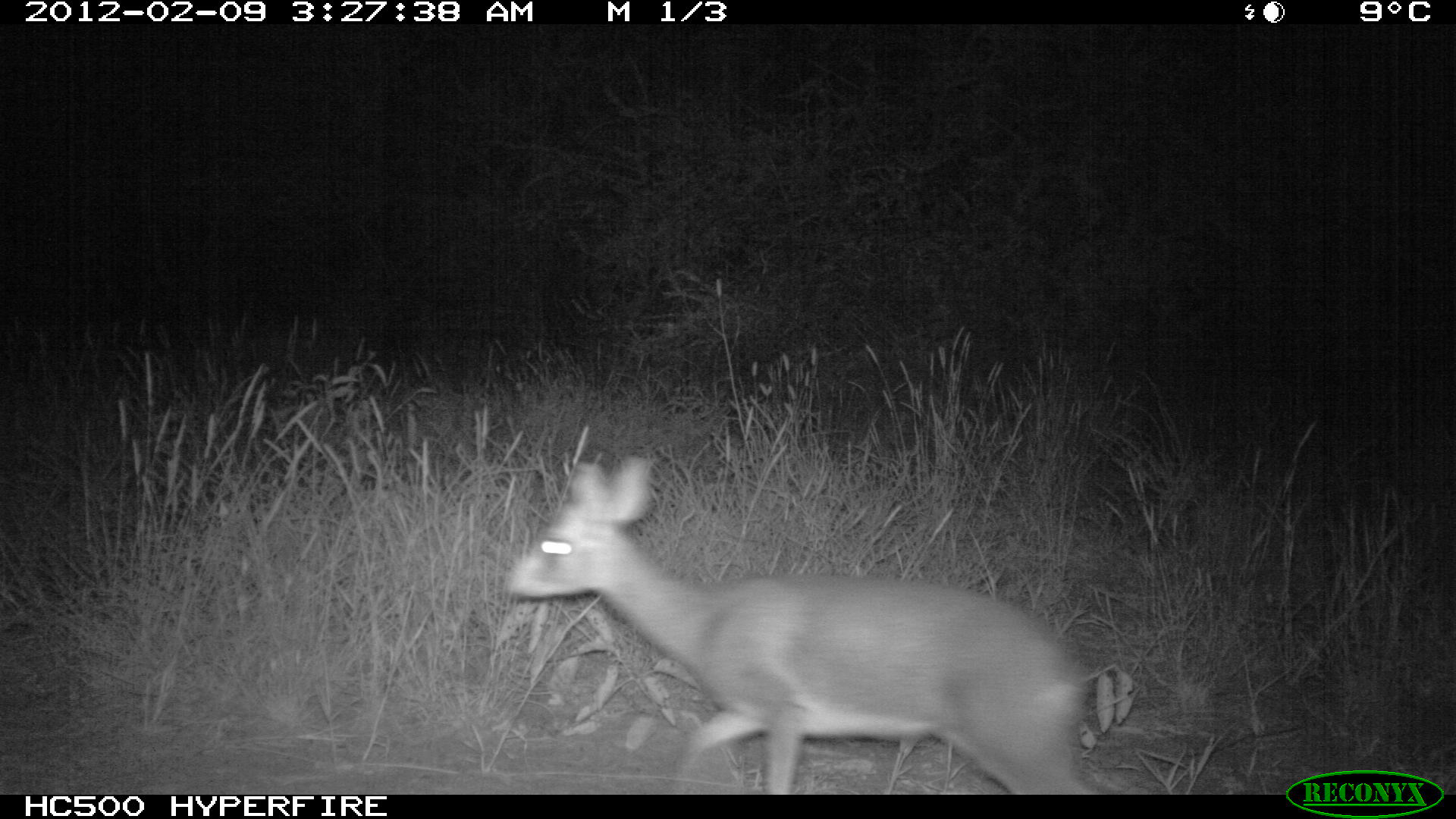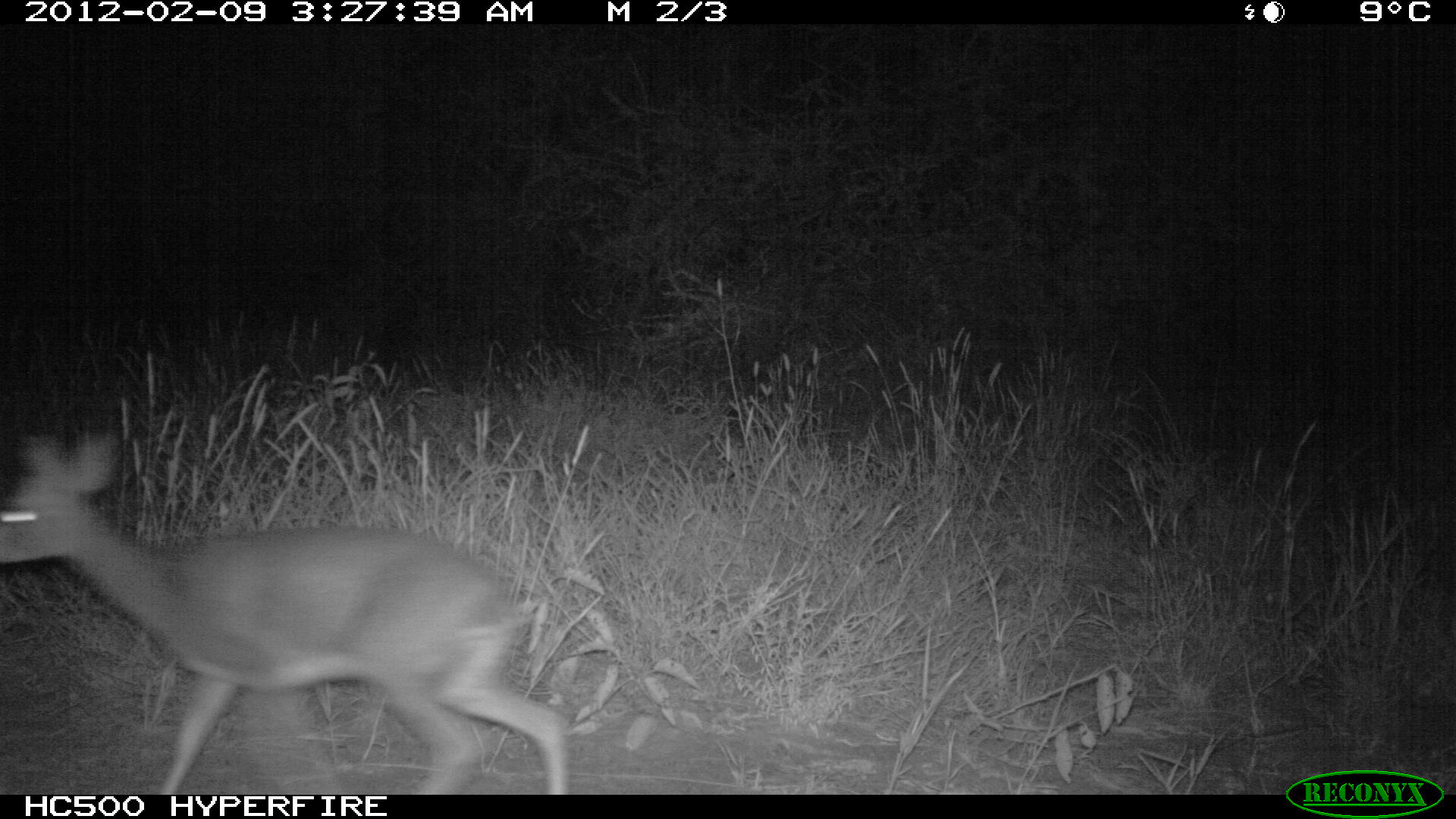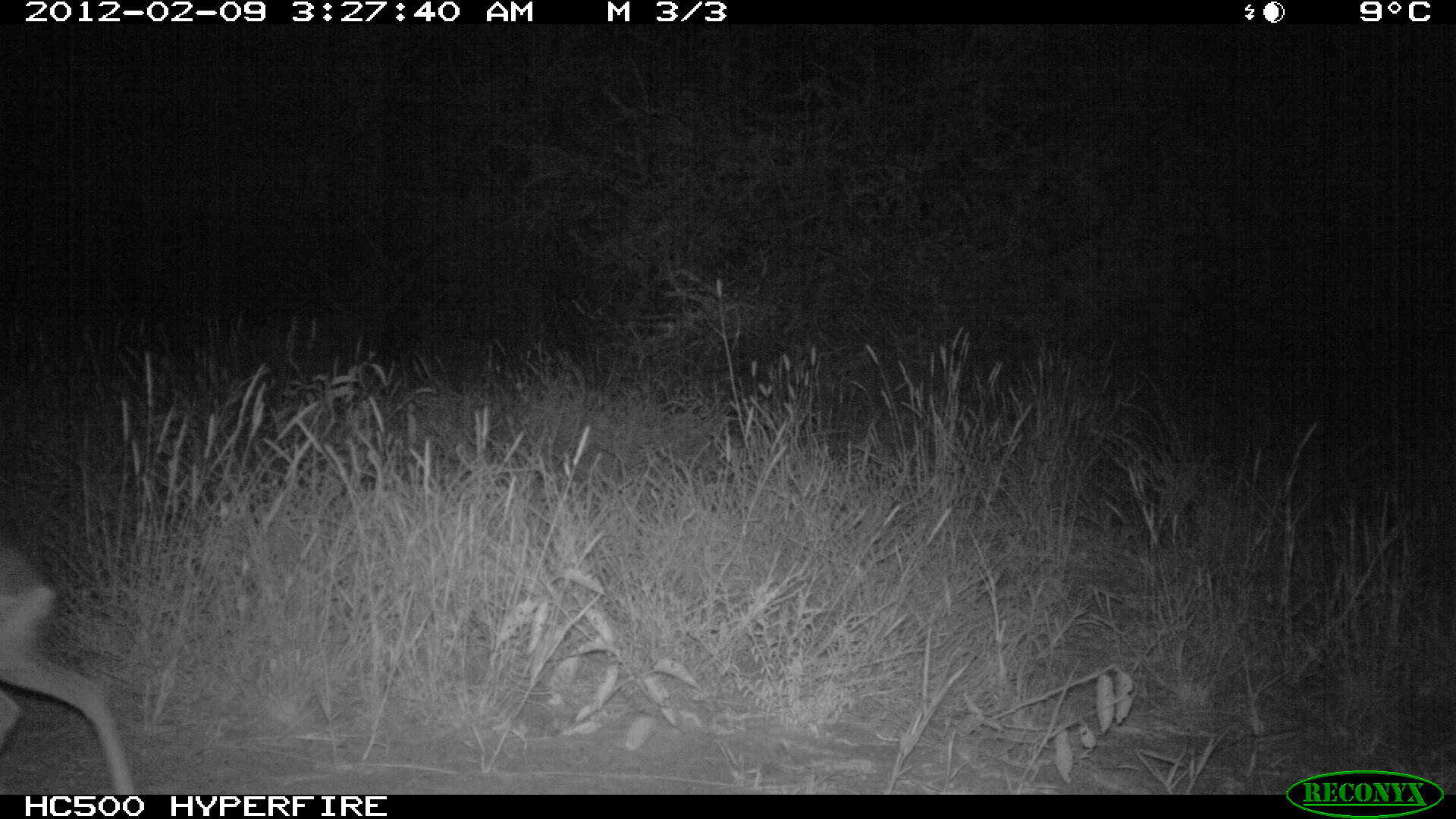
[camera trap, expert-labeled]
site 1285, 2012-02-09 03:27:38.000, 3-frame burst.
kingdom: Animalia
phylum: Chordata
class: Mammalia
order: Artiodactyla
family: Bovidae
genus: Madoqua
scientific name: Madoqua guentheri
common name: günther's dik-dik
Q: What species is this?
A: Madoqua guentheri (günther's dik-dik).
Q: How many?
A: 1.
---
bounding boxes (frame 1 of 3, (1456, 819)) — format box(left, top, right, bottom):
madoqua guentheri: box(498, 452, 1097, 795)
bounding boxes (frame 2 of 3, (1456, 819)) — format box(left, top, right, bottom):
madoqua guentheri: box(0, 430, 576, 795)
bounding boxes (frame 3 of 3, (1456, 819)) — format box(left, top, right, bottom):
madoqua guentheri: box(0, 538, 138, 795)